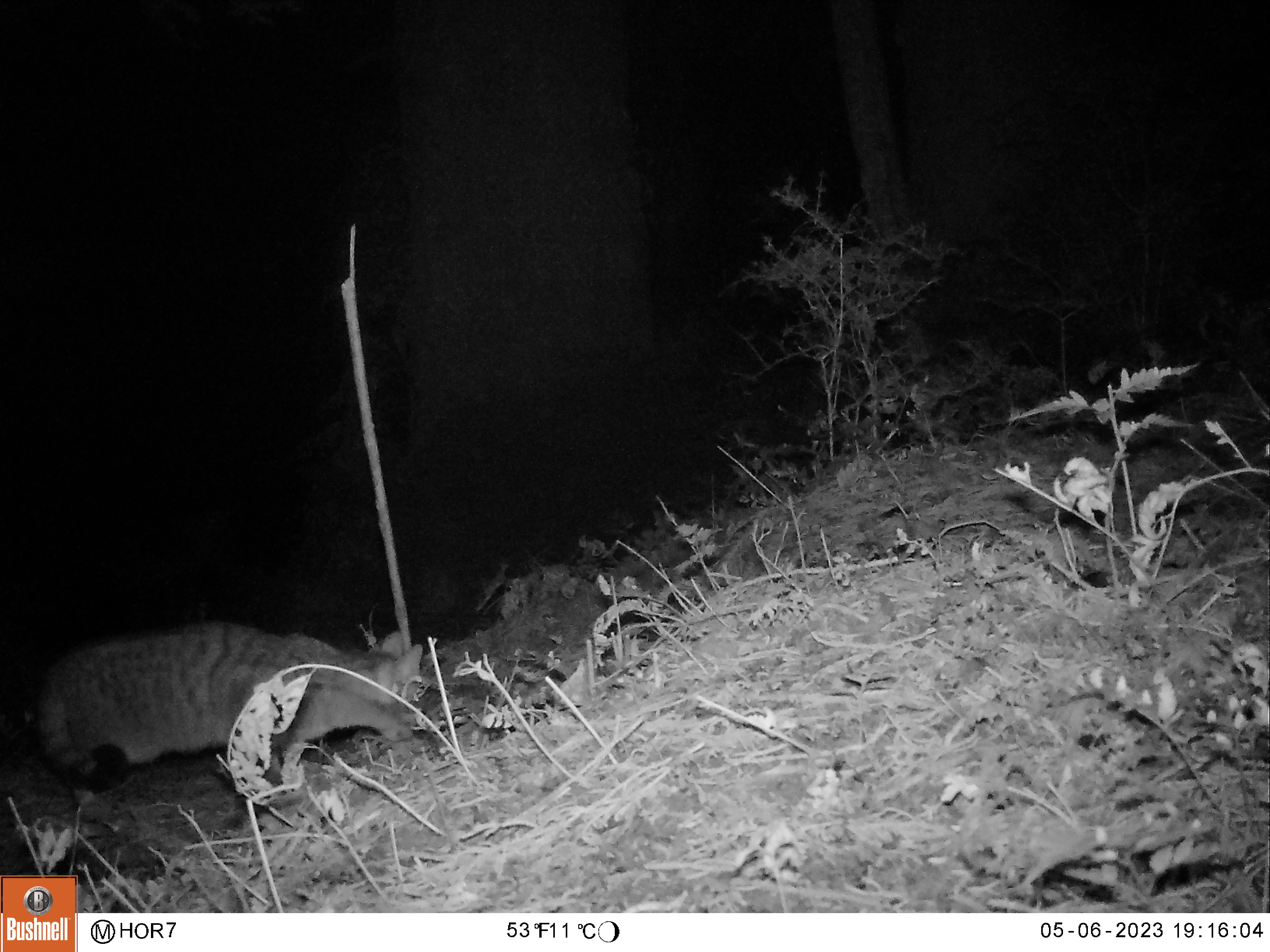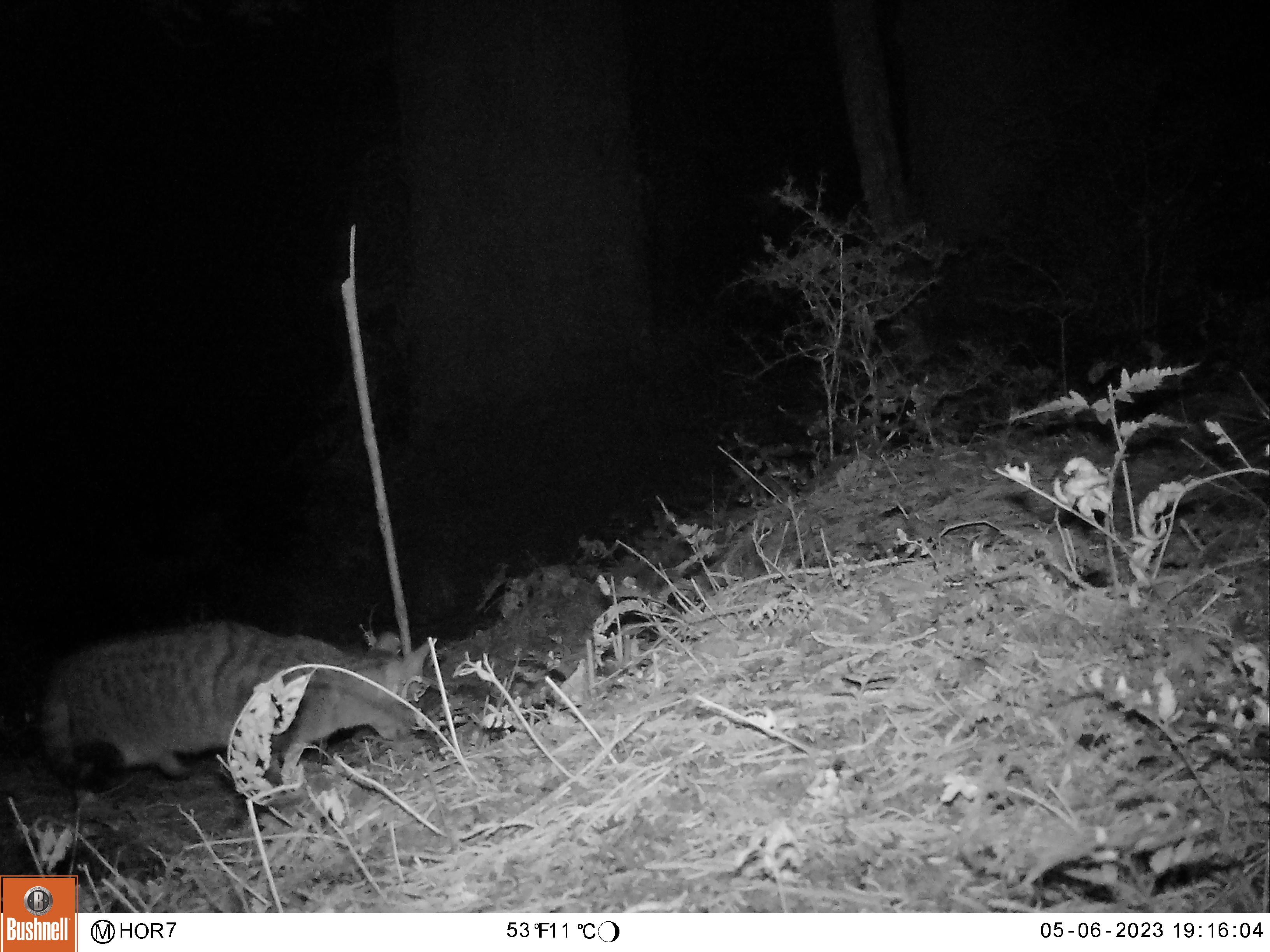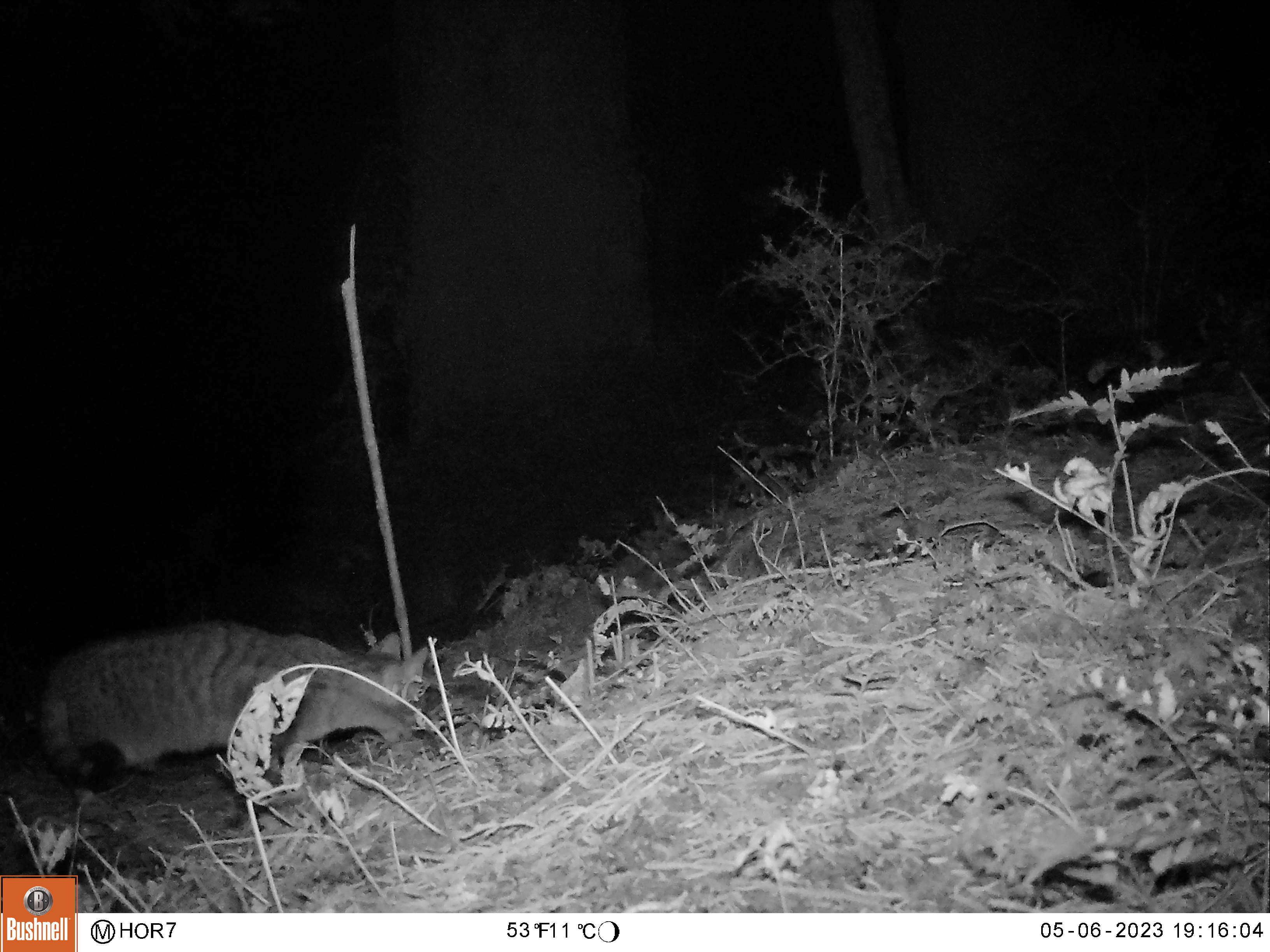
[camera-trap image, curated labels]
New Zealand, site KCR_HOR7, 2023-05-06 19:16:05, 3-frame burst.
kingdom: Animalia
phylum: Chordata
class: Mammalia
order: Carnivora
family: Felidae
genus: Felis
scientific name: Felis catus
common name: domestic cat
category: cat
Cat (domestic cat) (Felis catus).